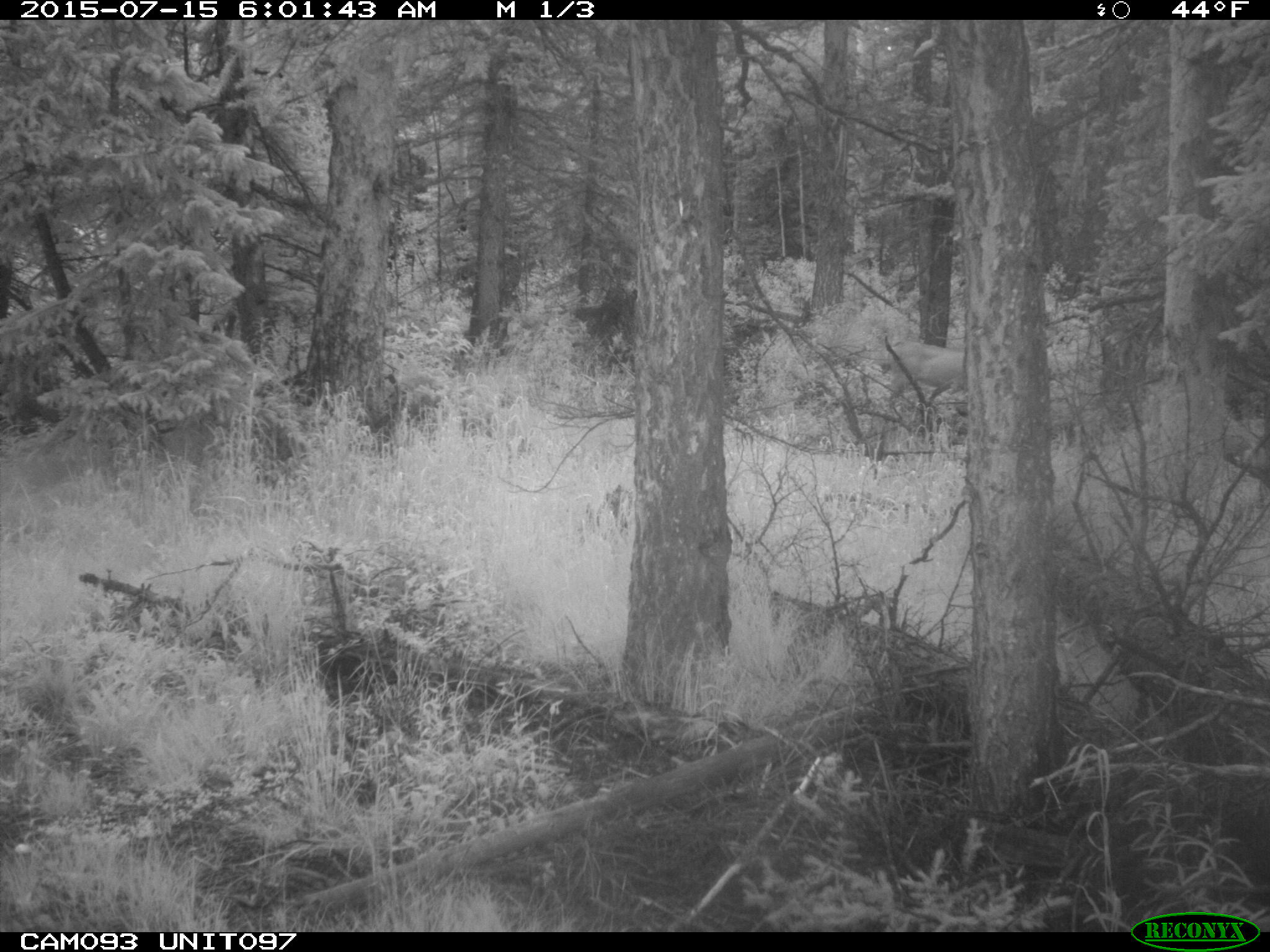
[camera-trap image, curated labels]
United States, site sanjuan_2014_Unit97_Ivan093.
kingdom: Animalia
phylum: Chordata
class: Mammalia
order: Artiodactyla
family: Cervidae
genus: Odocoileus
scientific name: Odocoileus hemionus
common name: mule deer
Odocoileus hemionus (mule deer).